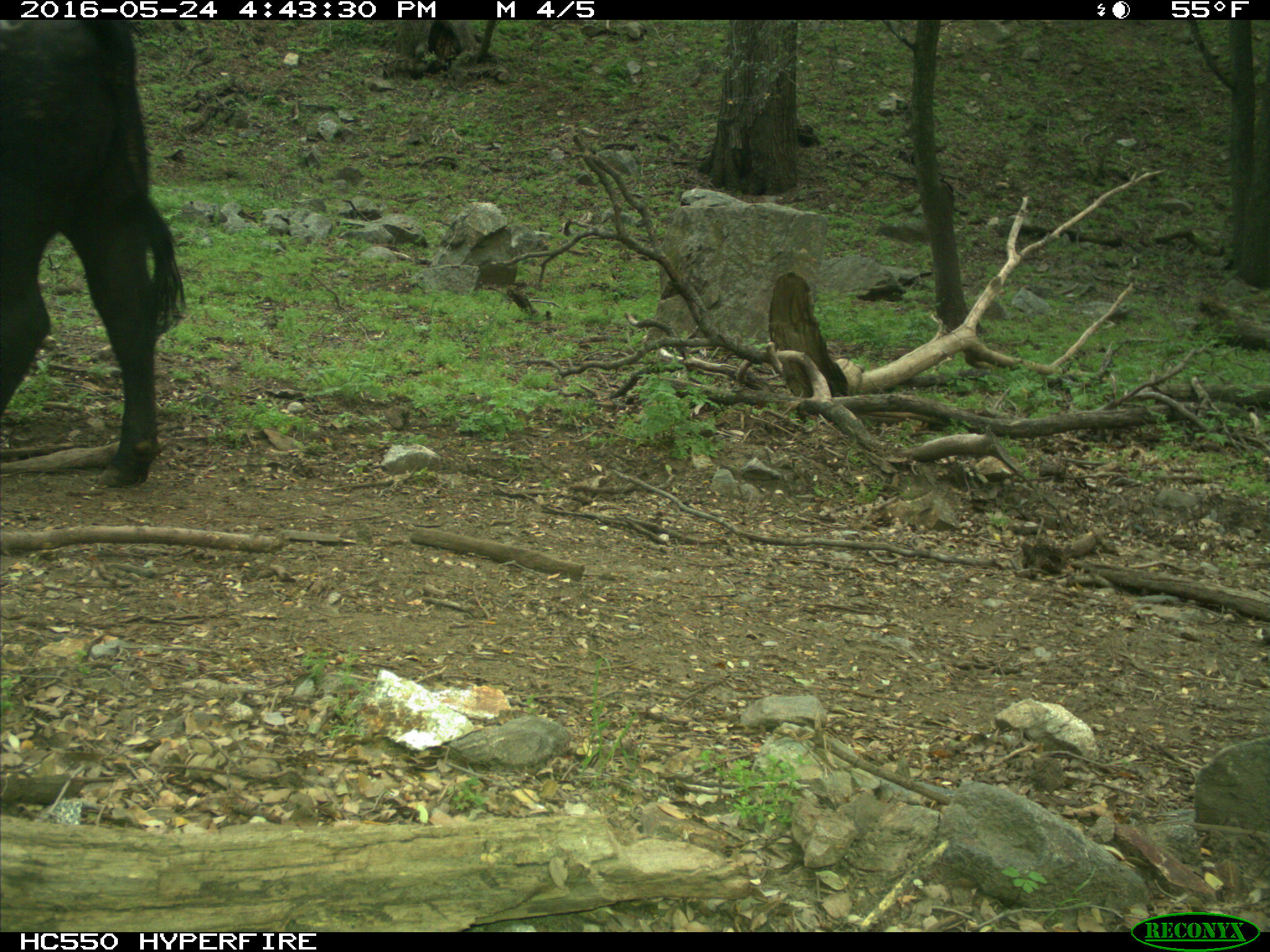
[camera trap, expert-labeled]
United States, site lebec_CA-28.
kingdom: Animalia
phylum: Chordata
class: Mammalia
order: Artiodactyla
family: Bovidae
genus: Bos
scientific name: Bos taurus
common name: domestic cow